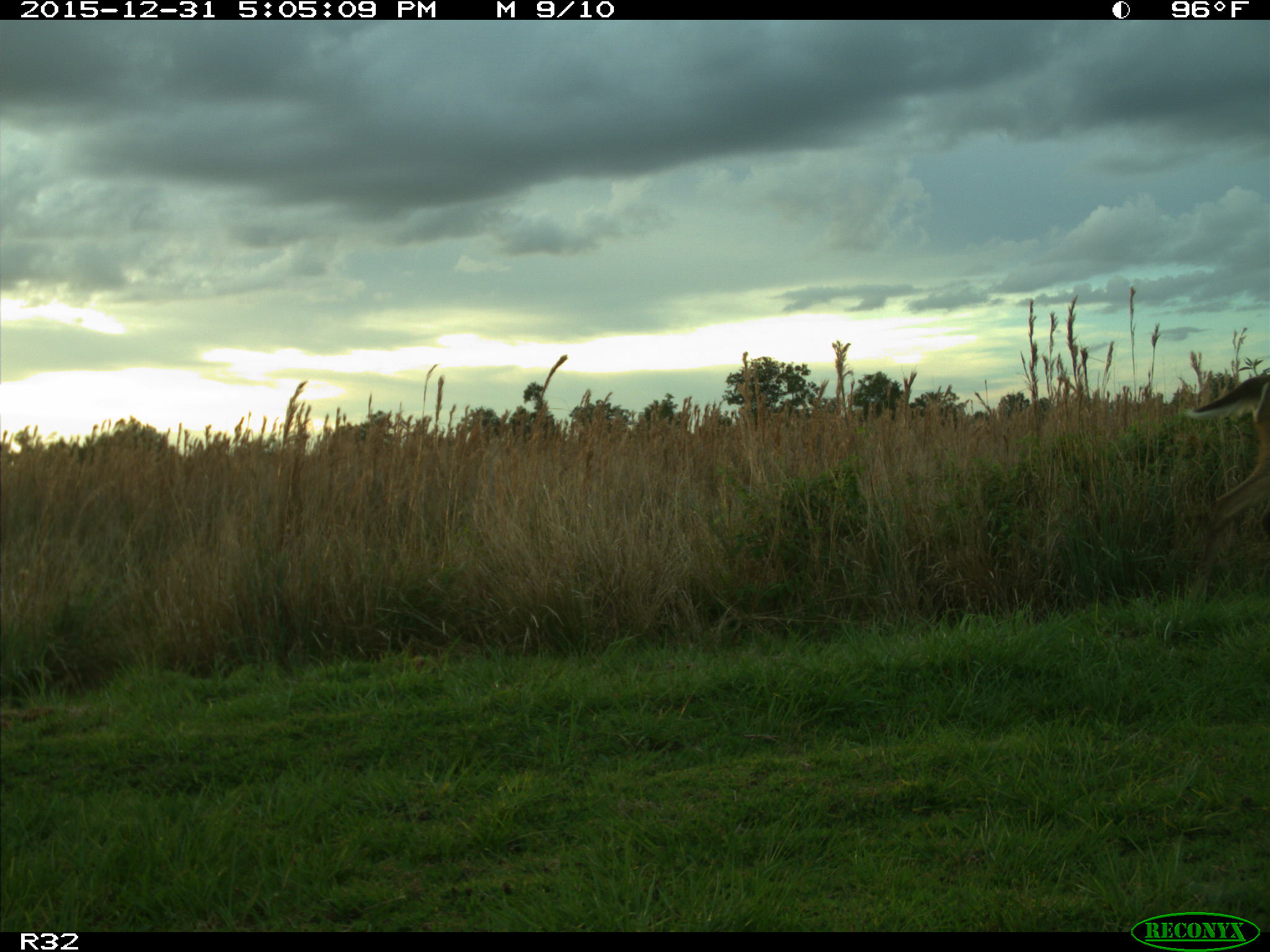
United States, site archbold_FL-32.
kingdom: Animalia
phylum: Chordata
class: Mammalia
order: Artiodactyla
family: Cervidae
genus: Odocoileus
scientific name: Odocoileus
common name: deer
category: unidentified deer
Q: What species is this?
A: Unidentified deer (deer) (Odocoileus).